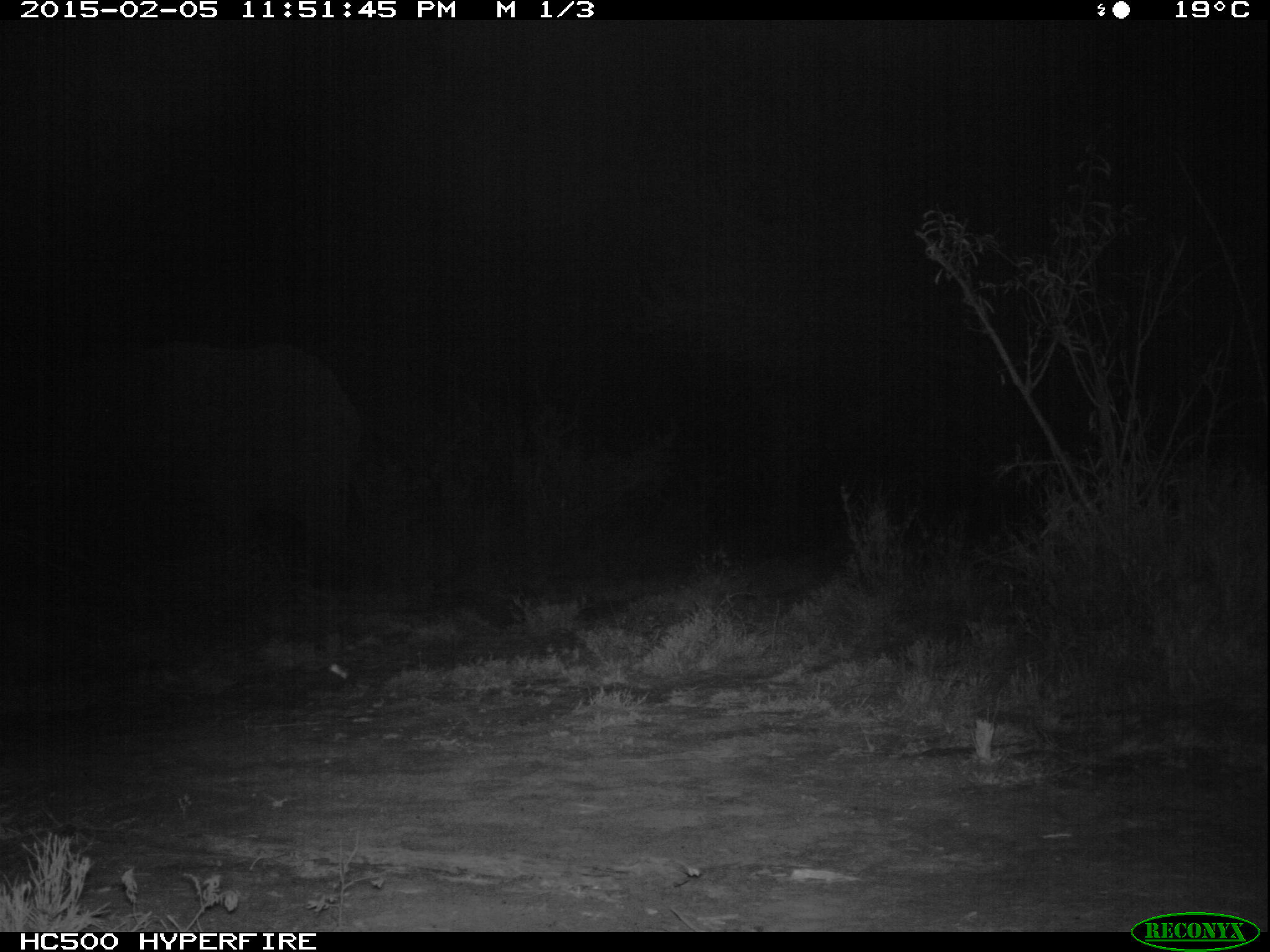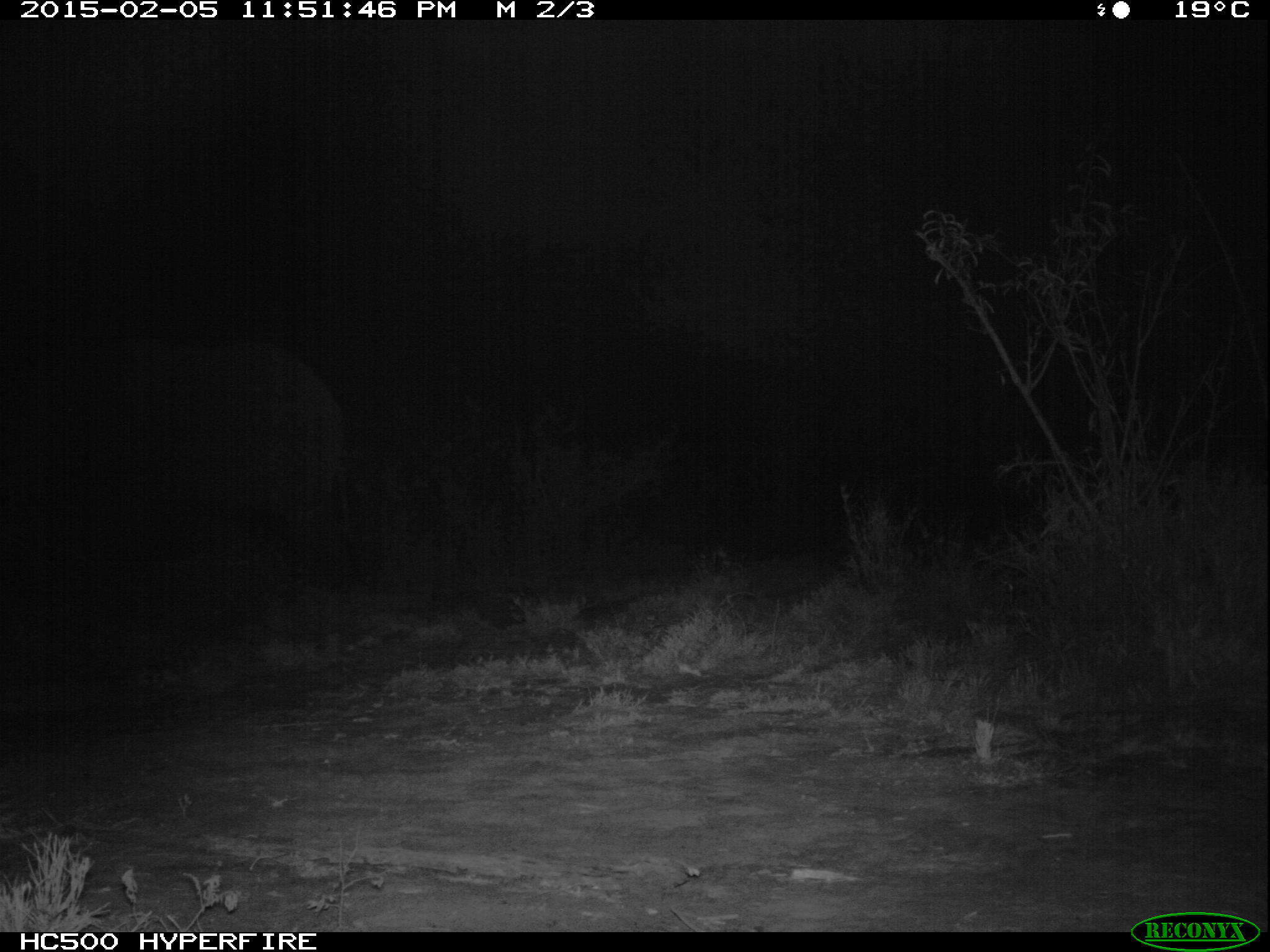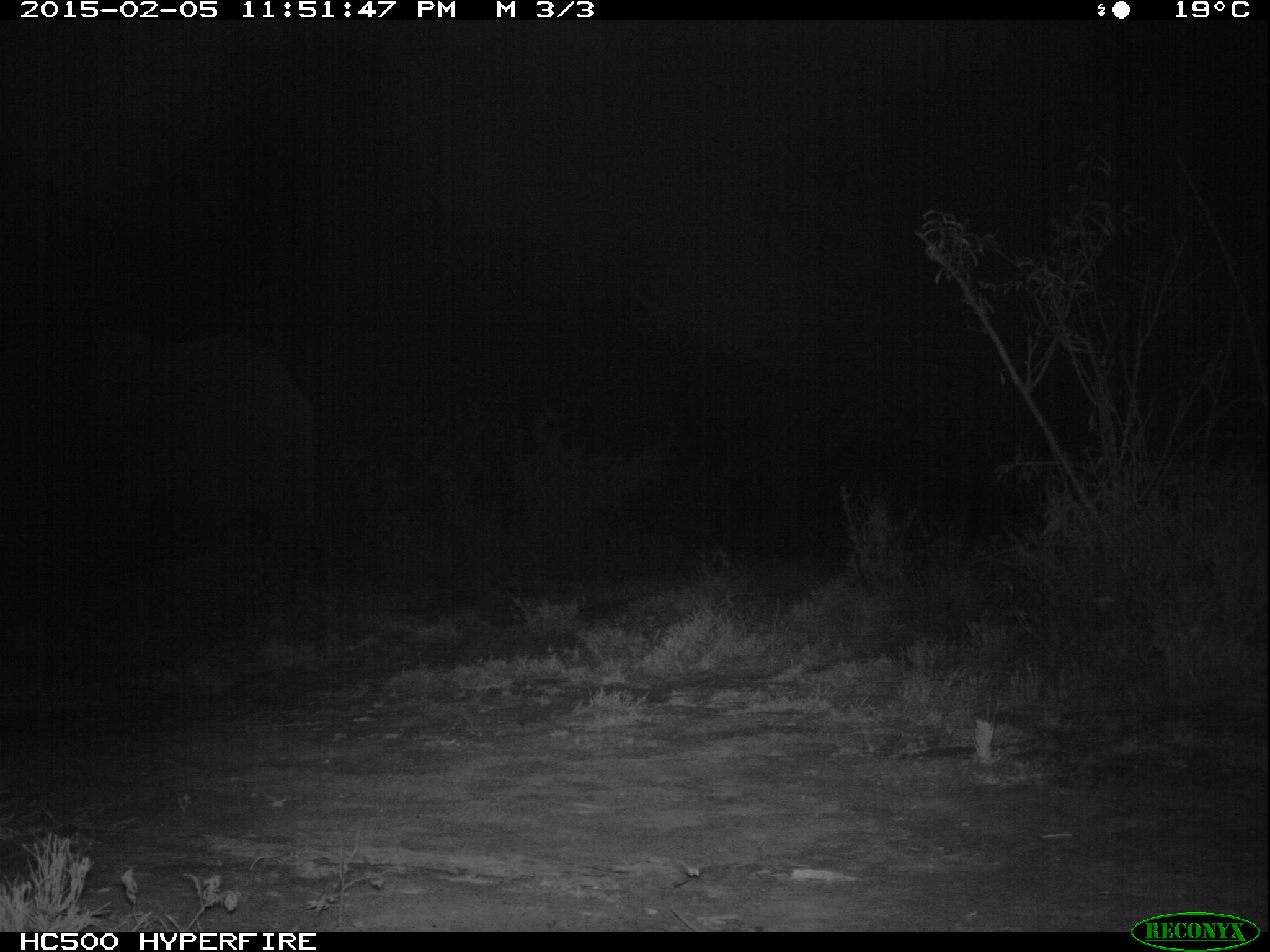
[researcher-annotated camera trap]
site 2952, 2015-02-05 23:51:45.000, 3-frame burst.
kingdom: Animalia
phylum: Chordata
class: Mammalia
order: Proboscidea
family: Elephantidae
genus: Loxodonta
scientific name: Loxodonta africana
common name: african bush elephant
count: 1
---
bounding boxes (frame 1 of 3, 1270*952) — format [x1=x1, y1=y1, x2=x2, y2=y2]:
loxodonta africana: [x1=30, y1=343, x2=365, y2=594]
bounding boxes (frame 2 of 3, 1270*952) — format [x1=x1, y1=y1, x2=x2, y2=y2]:
loxodonta africana: [x1=7, y1=345, x2=352, y2=607]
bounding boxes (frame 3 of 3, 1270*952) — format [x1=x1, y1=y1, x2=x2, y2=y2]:
loxodonta africana: [x1=7, y1=331, x2=324, y2=651]